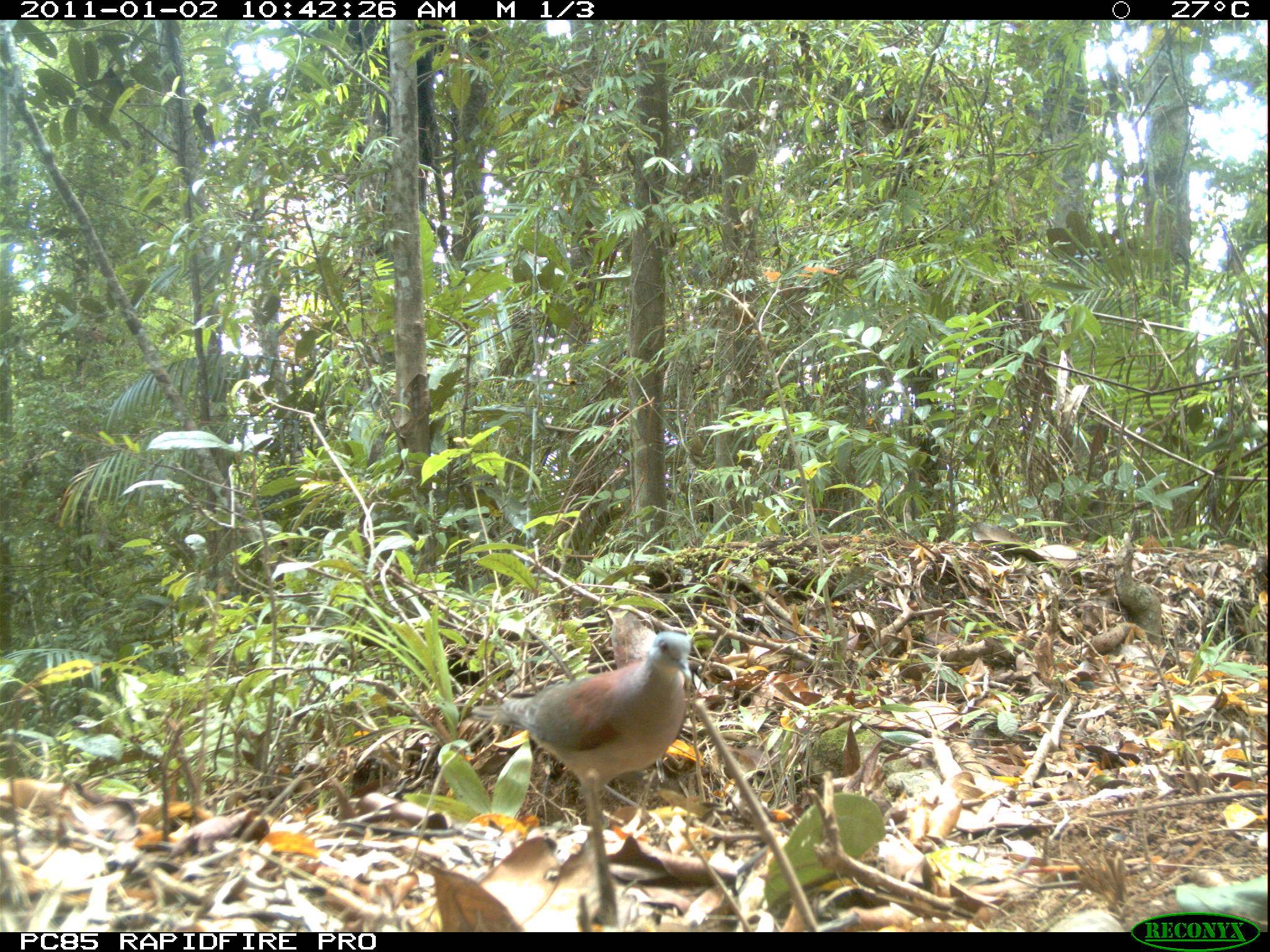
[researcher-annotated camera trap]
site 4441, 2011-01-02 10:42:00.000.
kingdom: Animalia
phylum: Chordata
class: Aves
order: Columbiformes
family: Columbidae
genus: Streptopelia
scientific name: Streptopelia picturata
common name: malagasy turtle dove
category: nesoenas picturata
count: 1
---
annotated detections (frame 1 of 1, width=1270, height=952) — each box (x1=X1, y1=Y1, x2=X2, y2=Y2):
nesoenas picturata: (x1=469, y1=629, x2=693, y2=826)